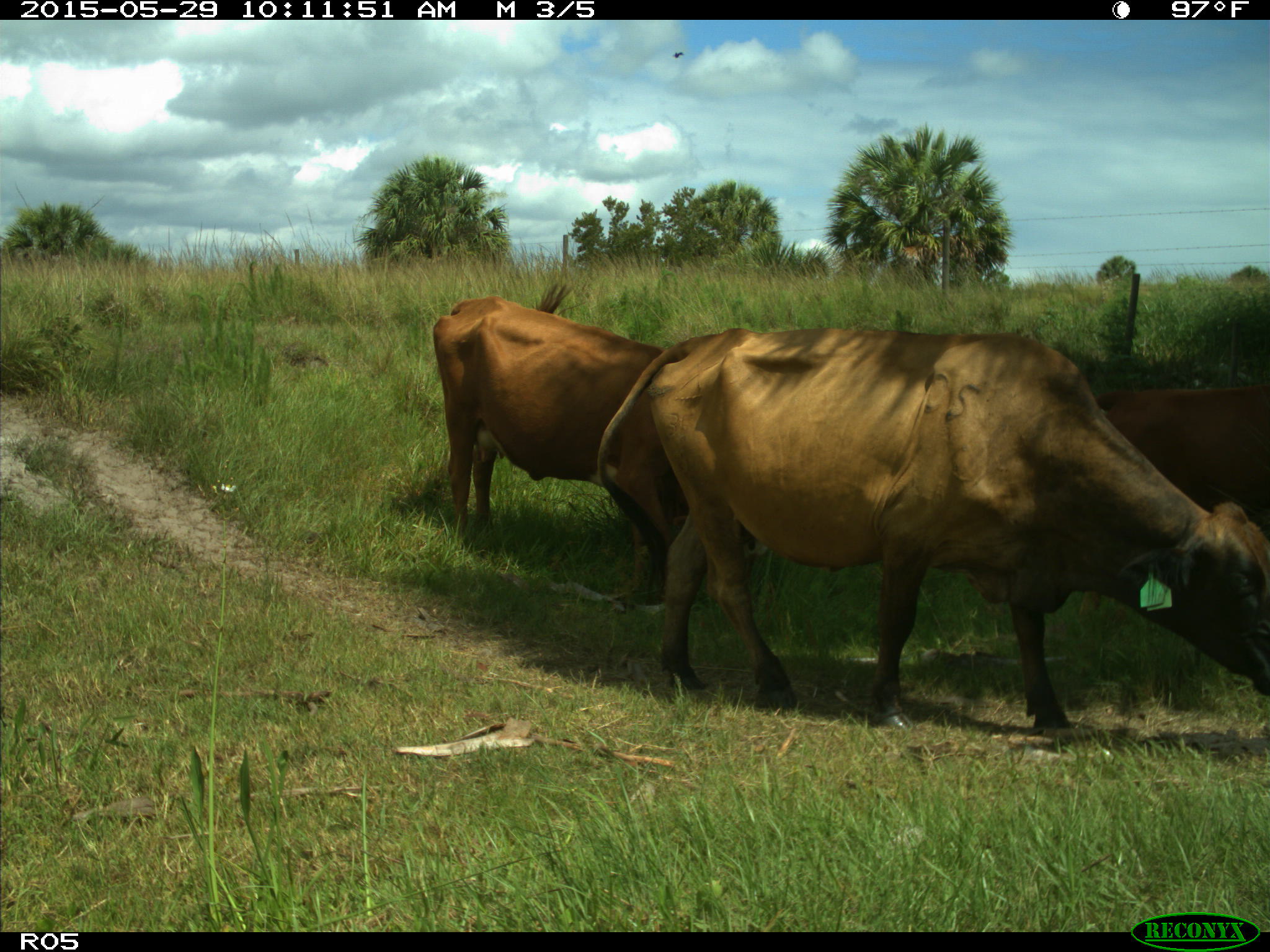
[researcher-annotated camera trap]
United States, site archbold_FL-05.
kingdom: Animalia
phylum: Chordata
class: Mammalia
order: Artiodactyla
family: Bovidae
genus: Bos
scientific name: Bos taurus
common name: domestic cow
Bos taurus (domestic cow).